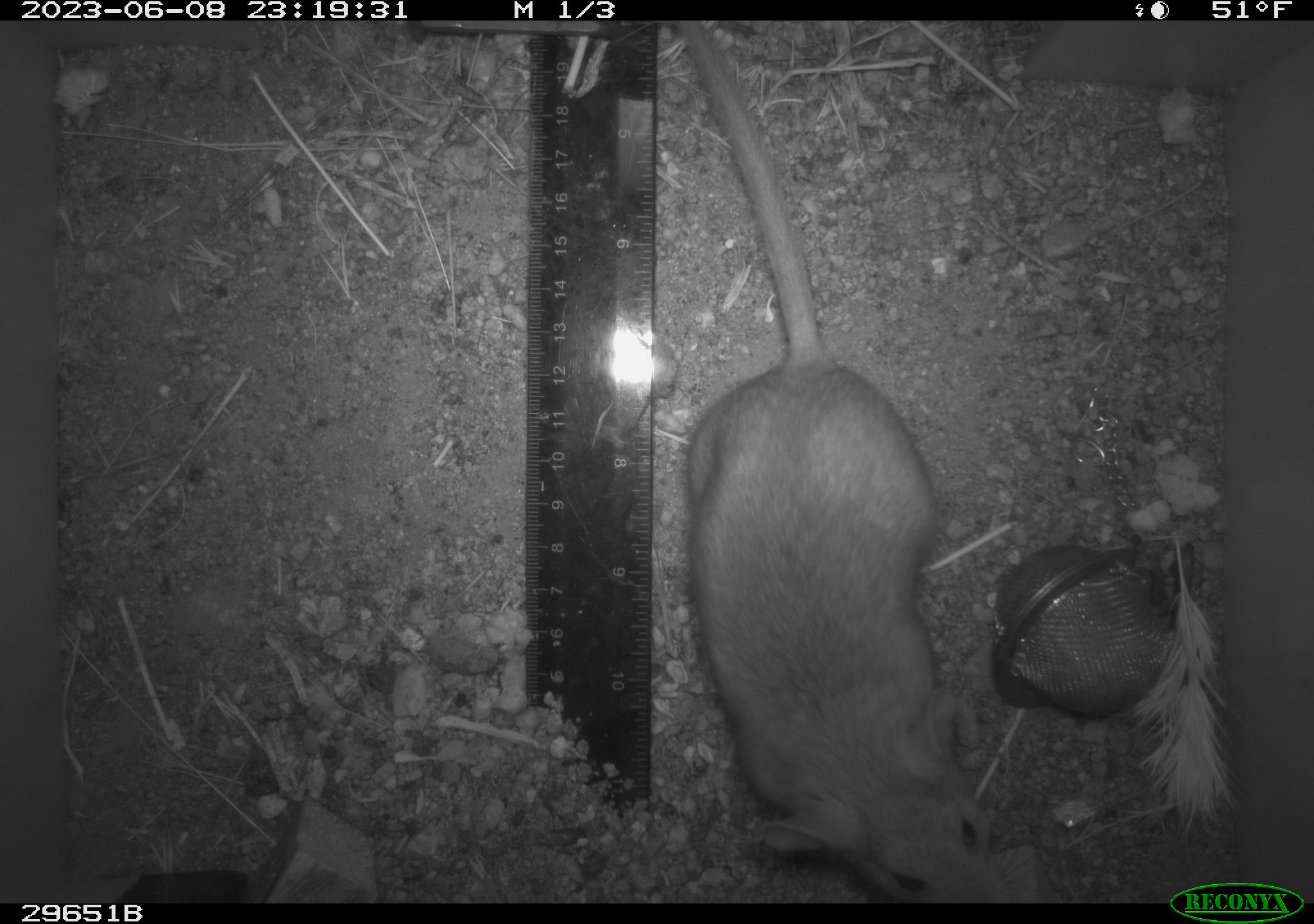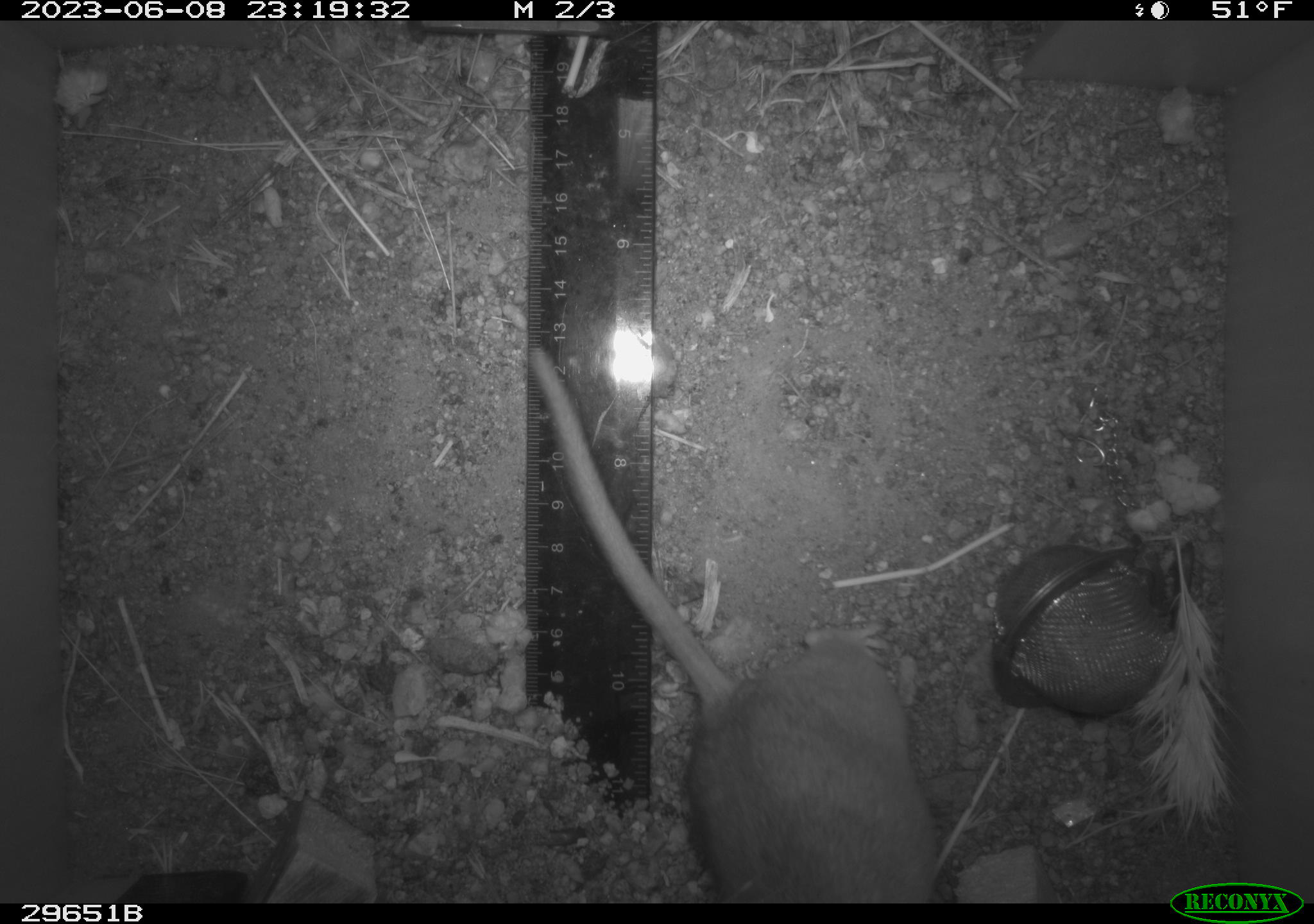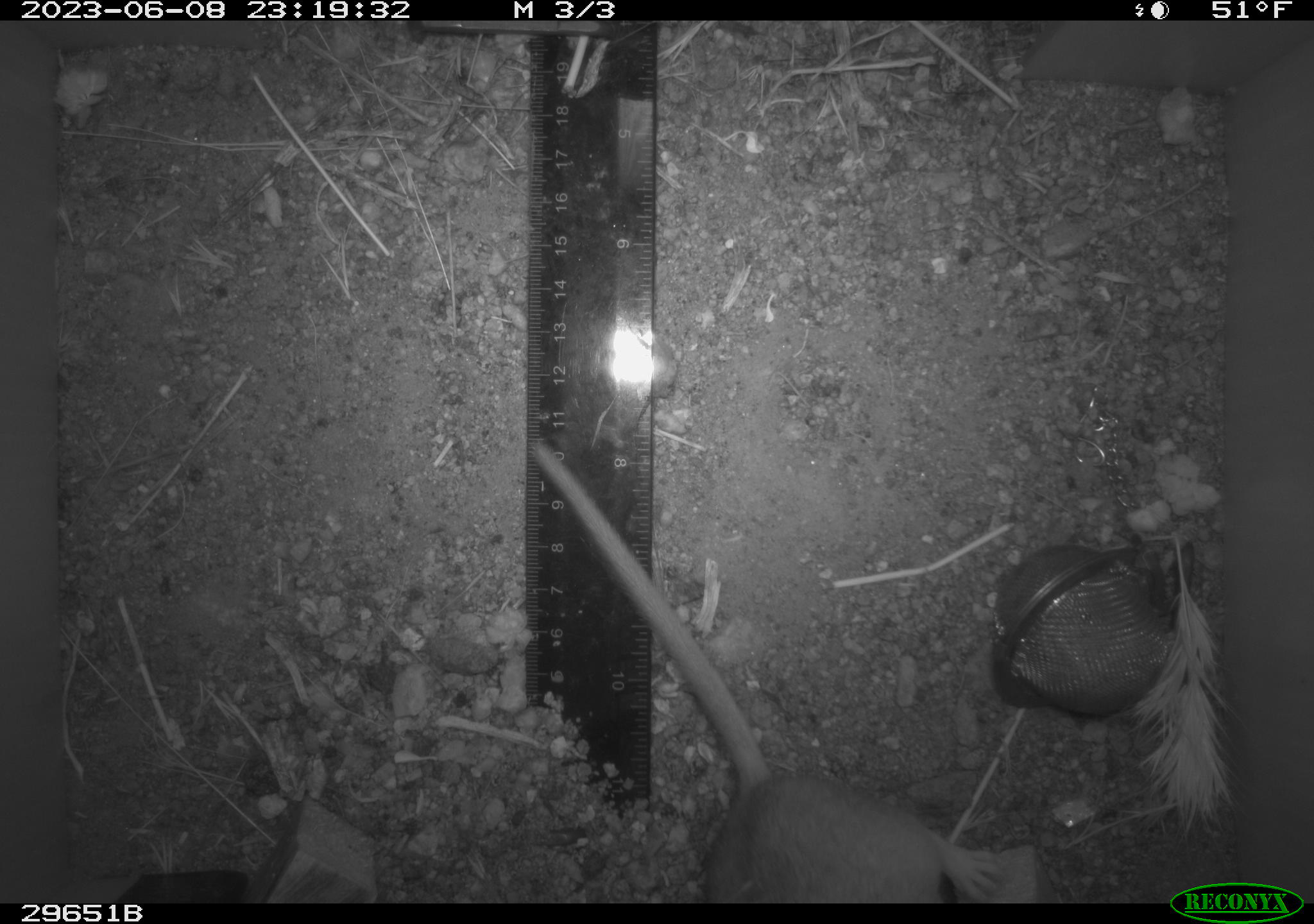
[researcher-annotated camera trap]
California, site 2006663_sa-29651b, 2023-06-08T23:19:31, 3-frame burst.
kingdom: Animalia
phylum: Chordata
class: Mammalia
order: Rodentia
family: Cricetidae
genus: Neotoma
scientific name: Neotoma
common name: pack rat or woodrat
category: neotoma species